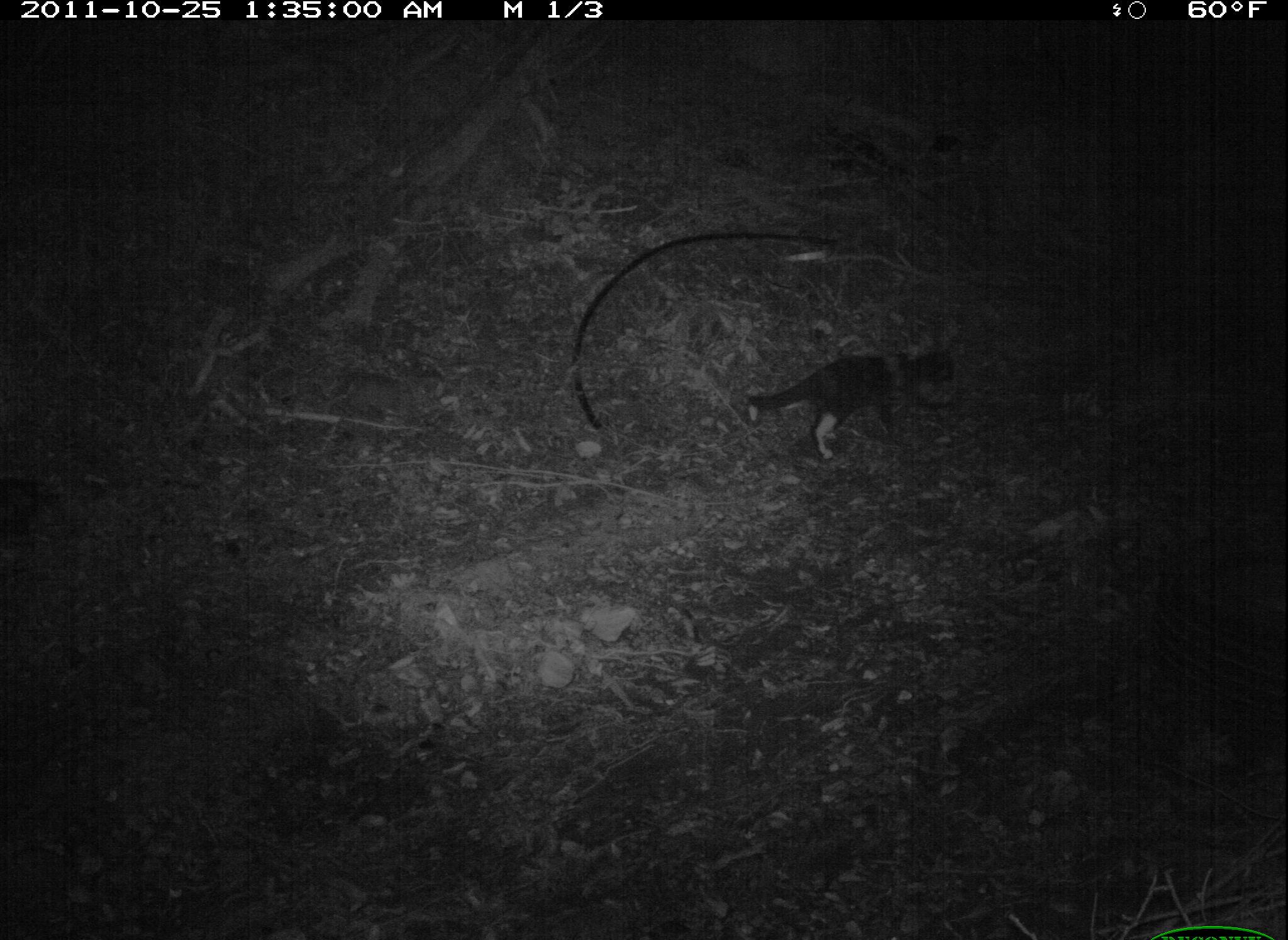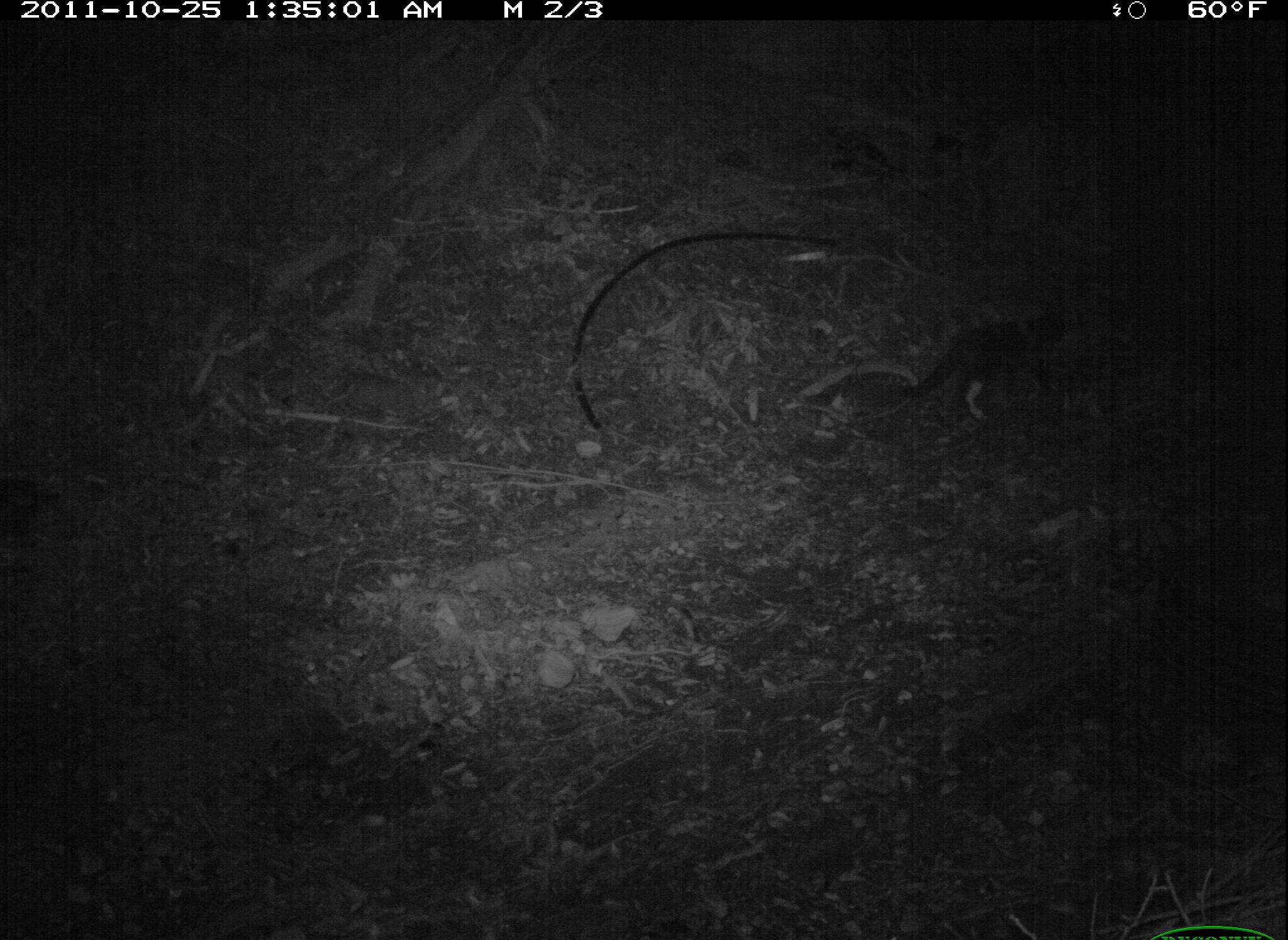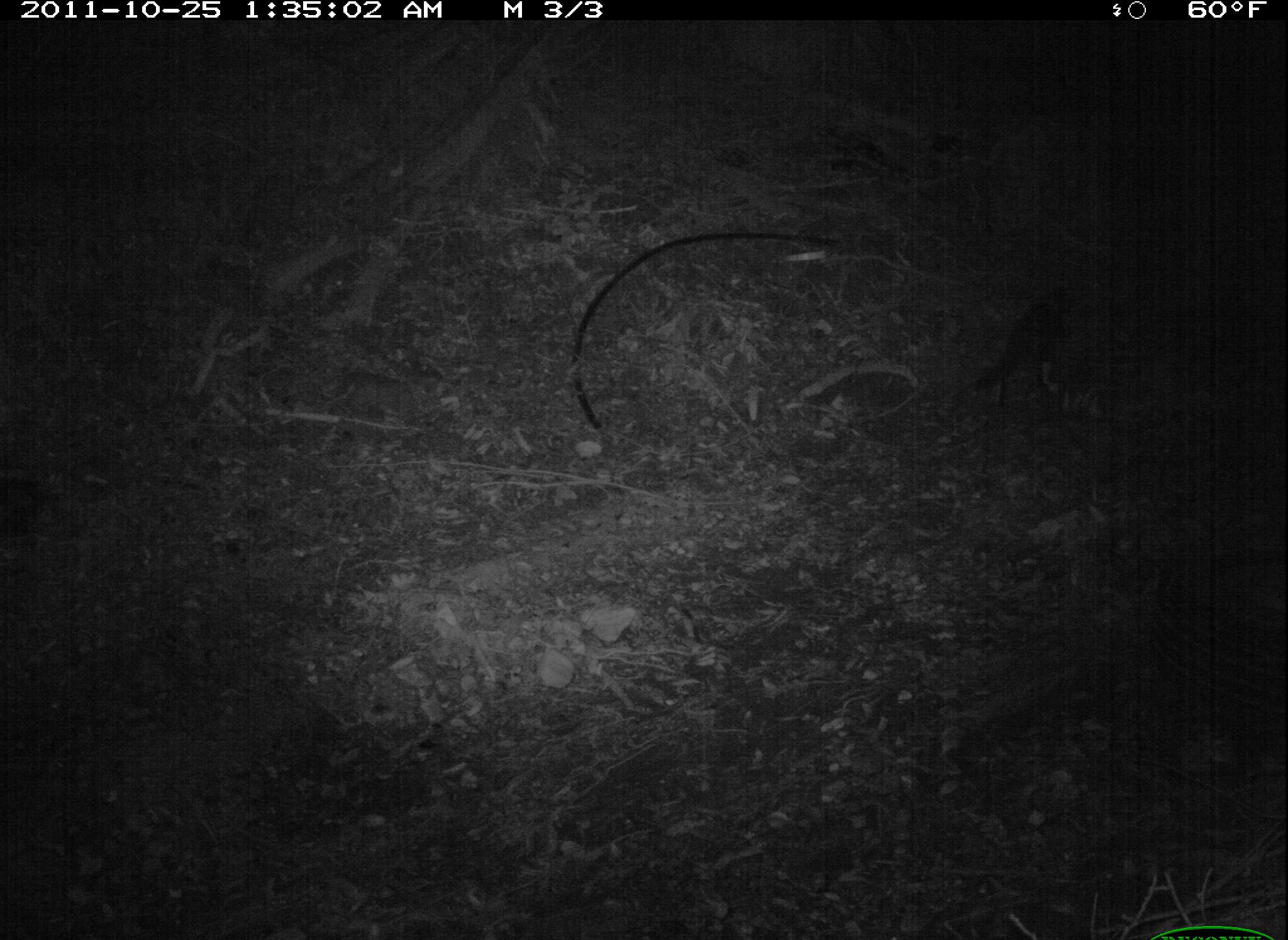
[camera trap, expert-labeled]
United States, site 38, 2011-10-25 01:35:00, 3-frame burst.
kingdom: Animalia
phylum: Chordata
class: Mammalia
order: Carnivora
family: Felidae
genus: Felis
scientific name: Felis catus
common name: cat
Cat (Felis catus).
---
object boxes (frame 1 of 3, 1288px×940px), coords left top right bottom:
cat: 731 333 979 470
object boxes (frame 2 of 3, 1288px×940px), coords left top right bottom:
cat: 863 275 1075 456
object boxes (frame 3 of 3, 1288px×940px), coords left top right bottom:
cat: 958 269 1090 419